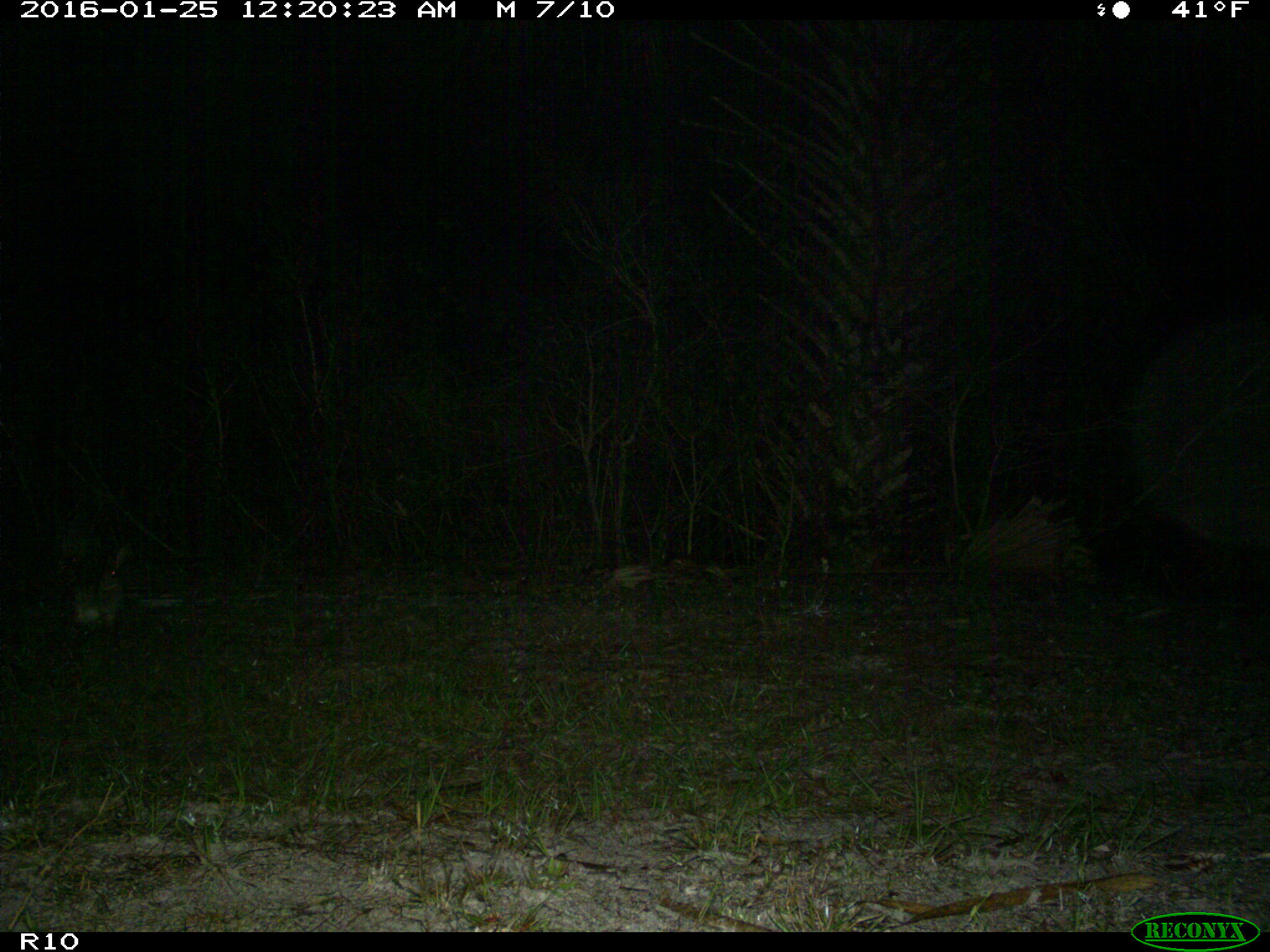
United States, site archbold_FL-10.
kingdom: Animalia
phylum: Chordata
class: Mammalia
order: Lagomorpha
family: Leporidae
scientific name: Leporidae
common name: rabbits and hares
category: unidentified rabbit